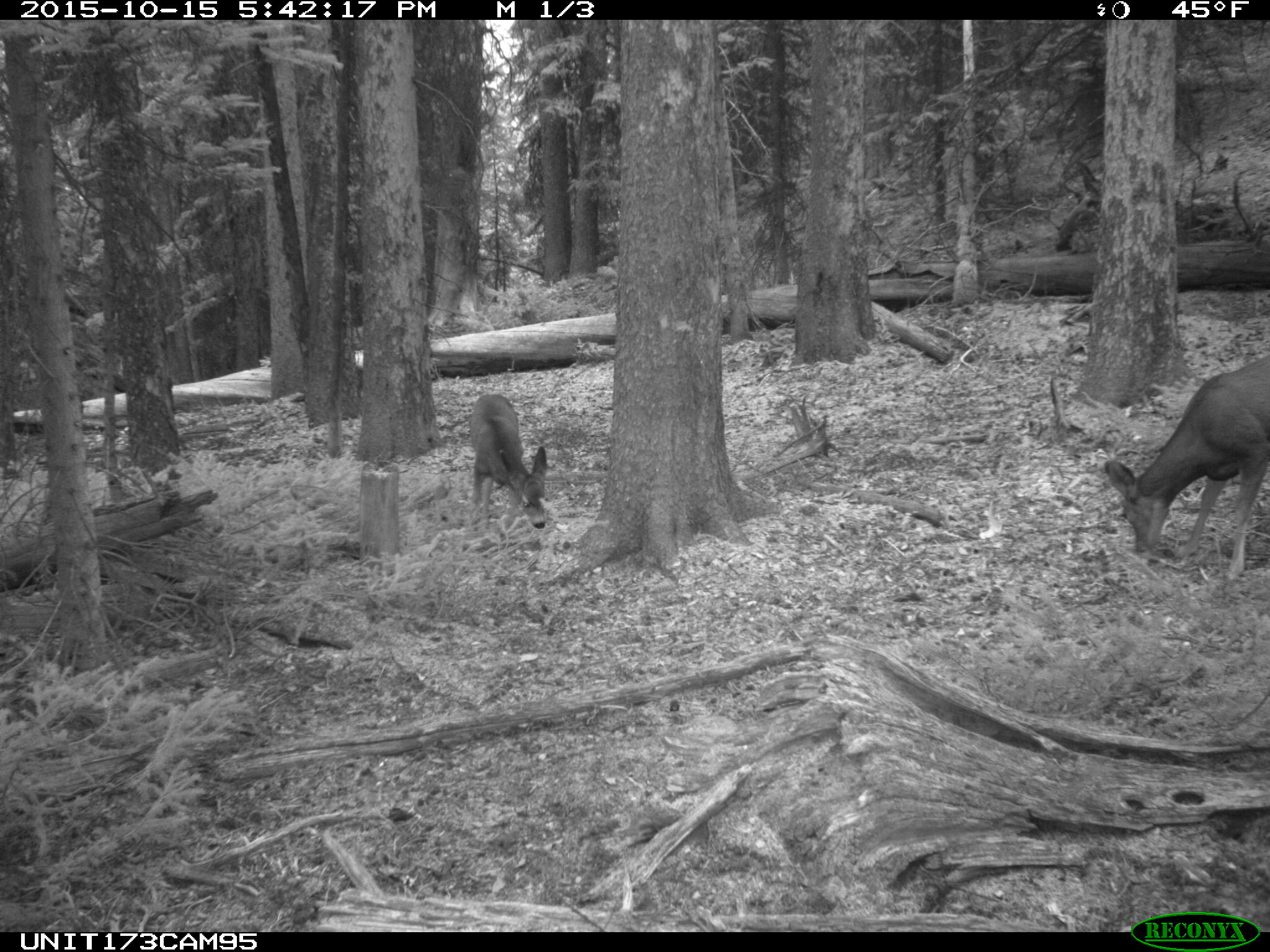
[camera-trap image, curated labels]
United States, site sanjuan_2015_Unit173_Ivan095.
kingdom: Animalia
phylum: Chordata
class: Mammalia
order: Artiodactyla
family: Cervidae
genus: Odocoileus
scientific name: Odocoileus hemionus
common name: mule deer